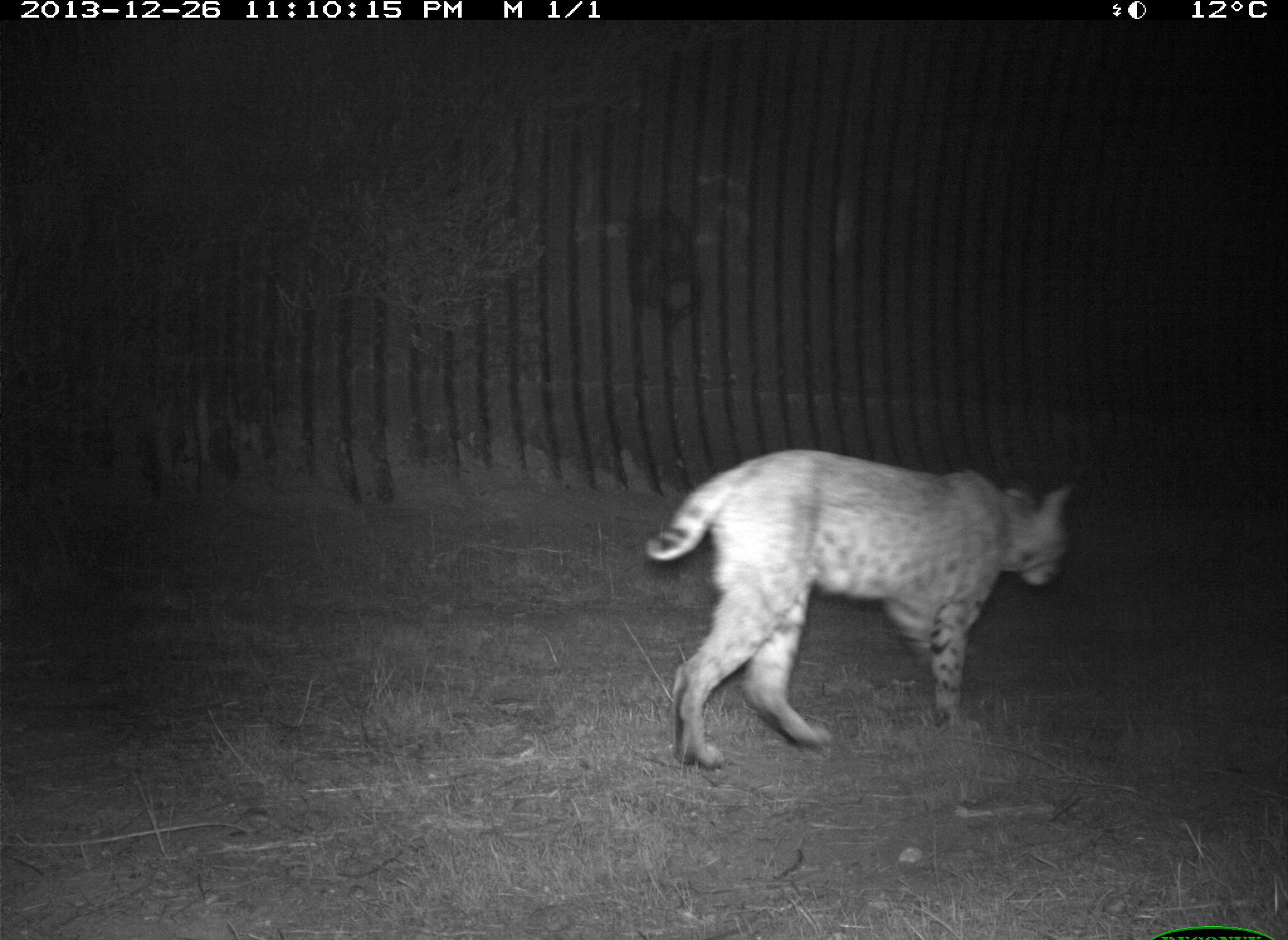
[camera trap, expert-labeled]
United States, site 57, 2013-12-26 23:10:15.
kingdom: Animalia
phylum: Chordata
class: Mammalia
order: Carnivora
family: Felidae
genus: Lynx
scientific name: Lynx rufus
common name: bobcat